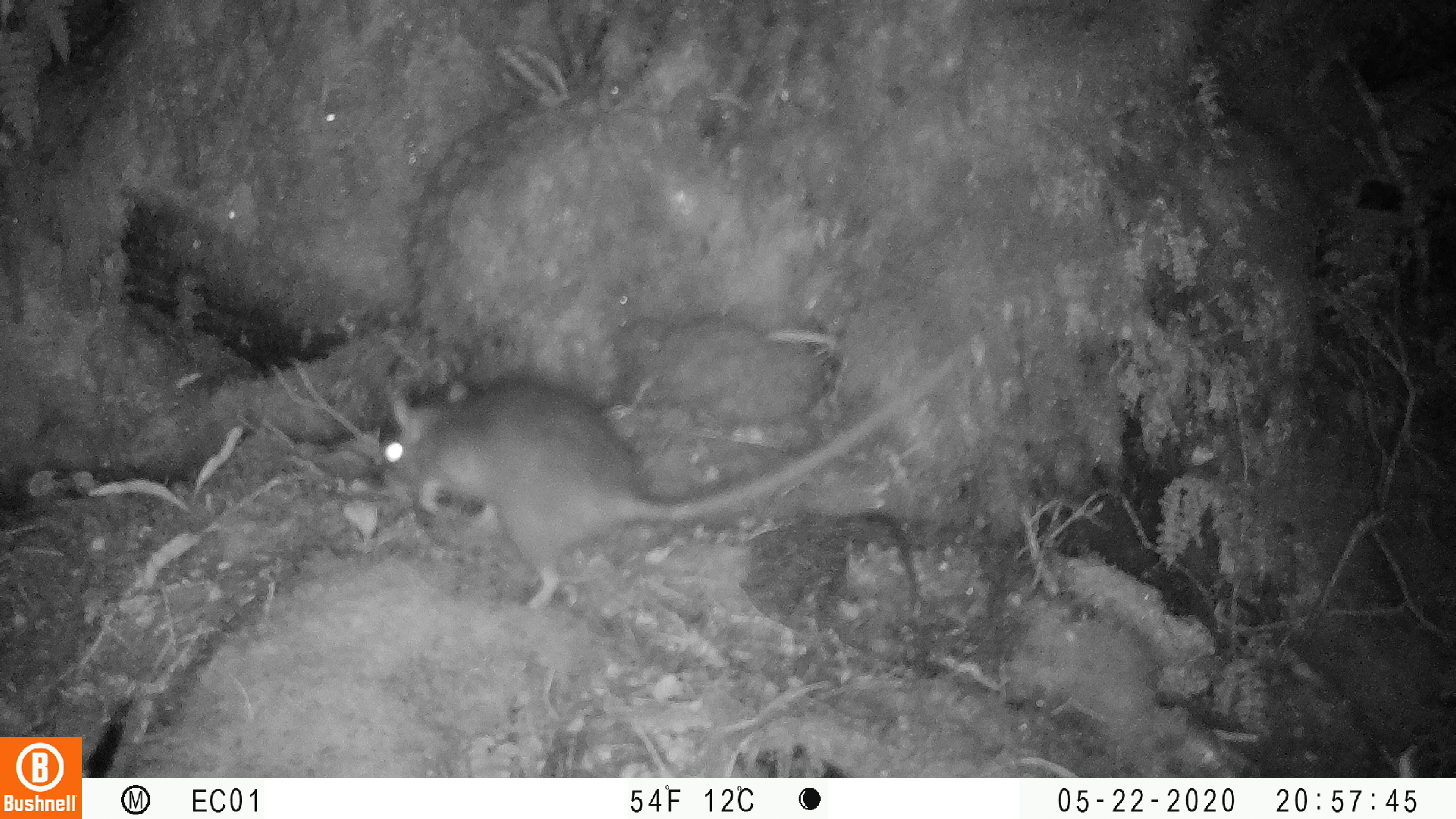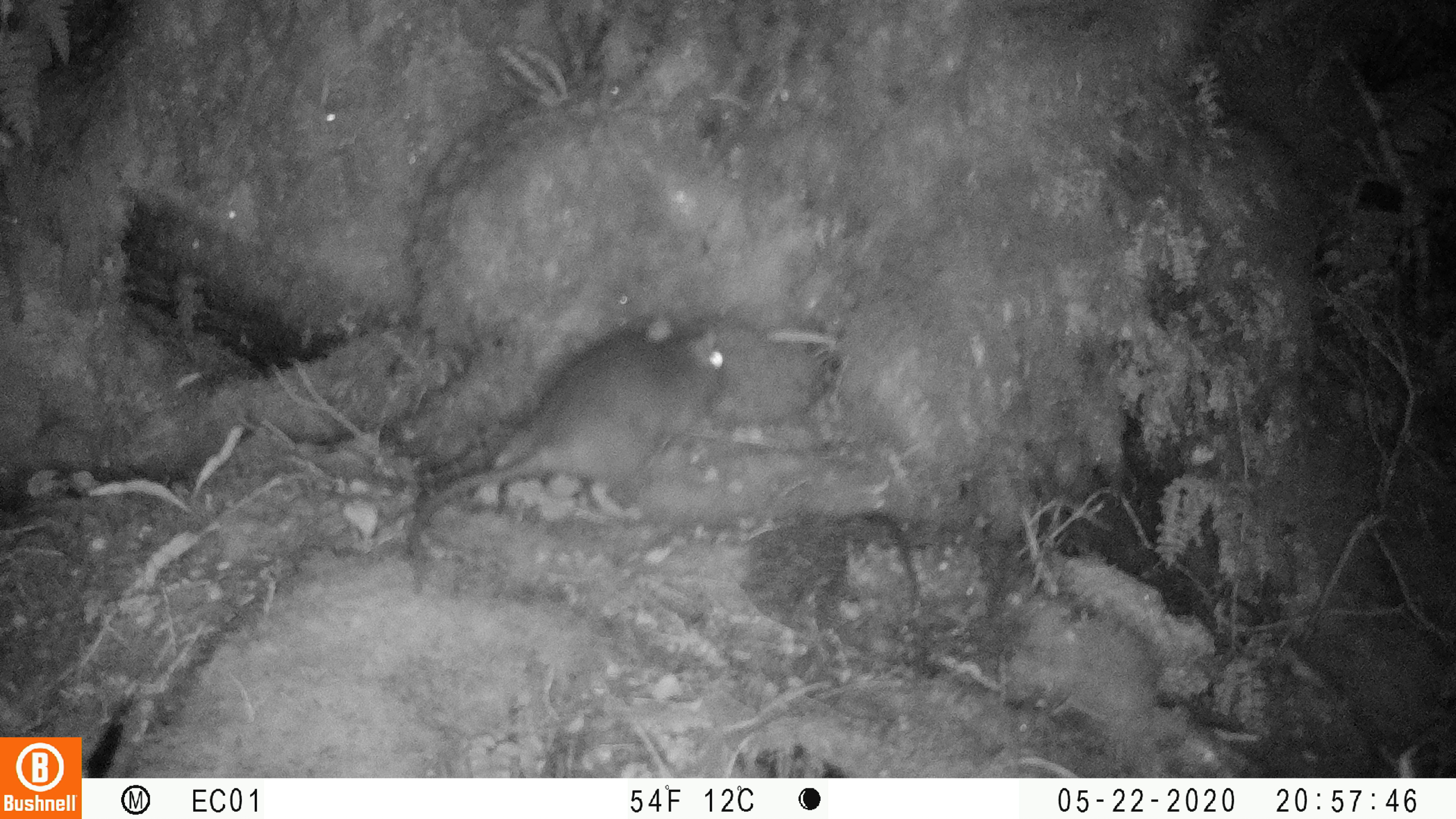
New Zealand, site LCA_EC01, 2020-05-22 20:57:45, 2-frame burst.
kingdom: Animalia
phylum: Chordata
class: Mammalia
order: Rodentia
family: Muridae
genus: Rattus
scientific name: Rattus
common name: rat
Rat (Rattus).